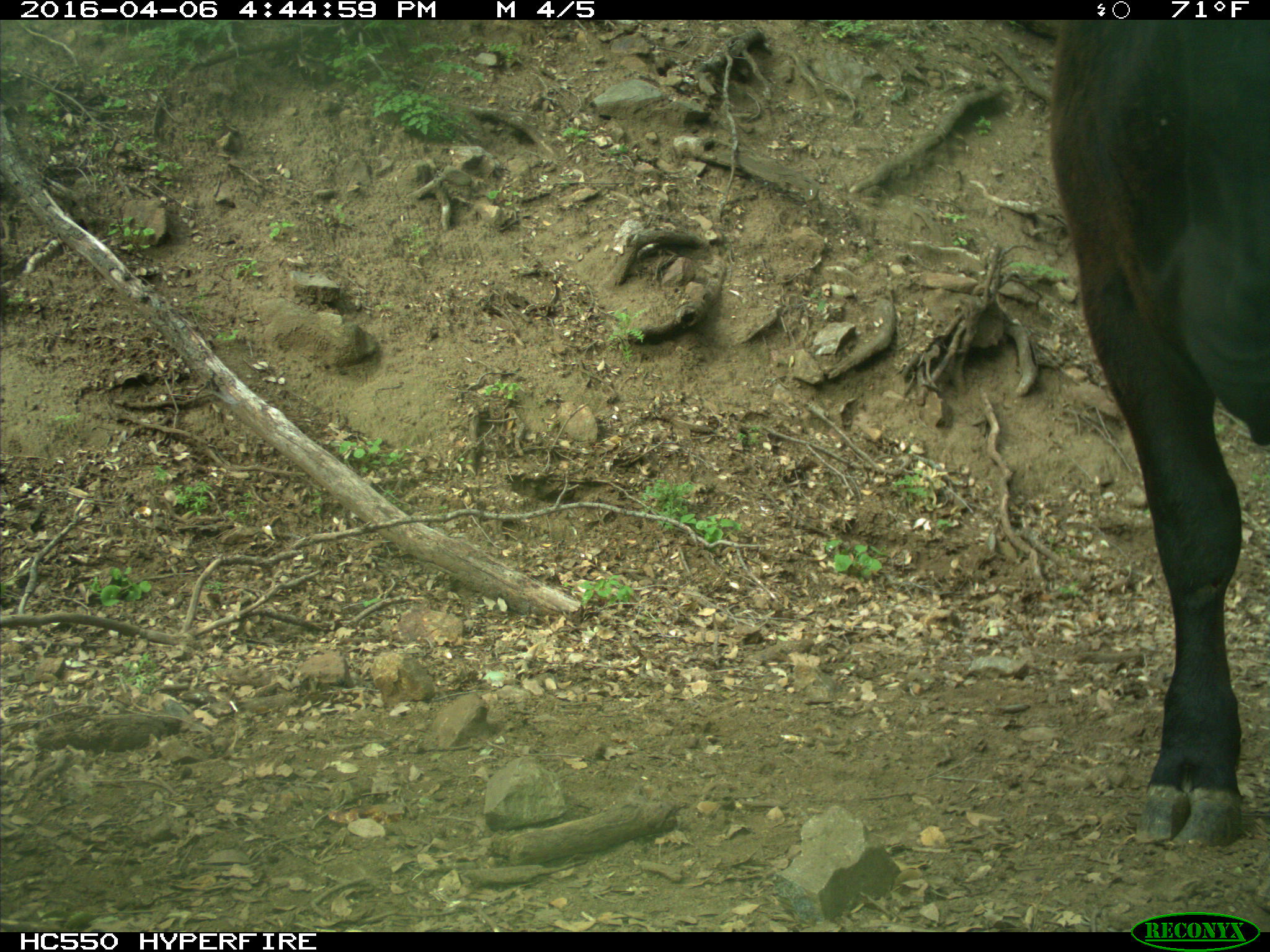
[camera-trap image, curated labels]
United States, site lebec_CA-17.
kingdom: Animalia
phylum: Chordata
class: Mammalia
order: Artiodactyla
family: Bovidae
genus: Bos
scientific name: Bos taurus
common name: domestic cow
Bos taurus (domestic cow).